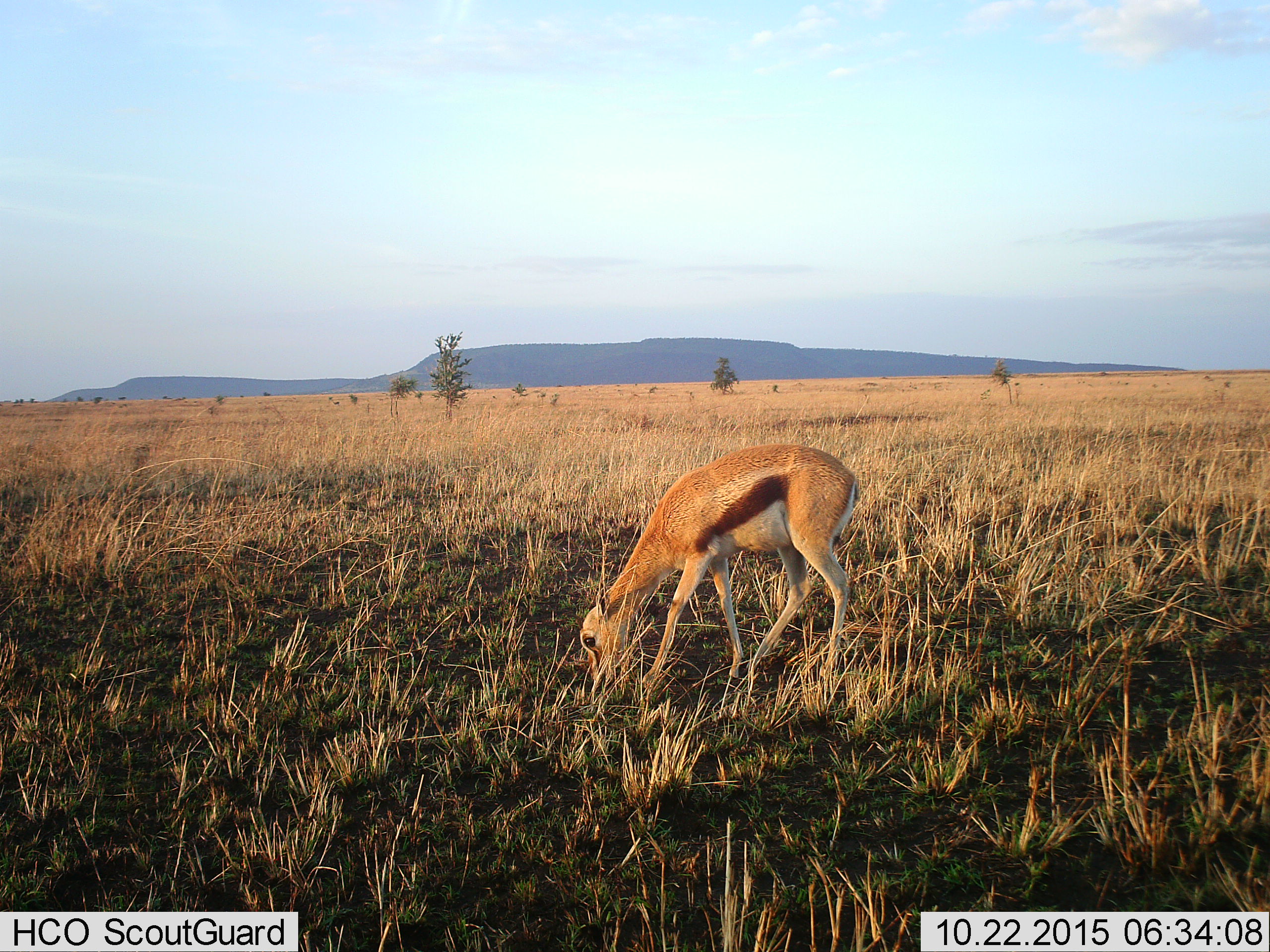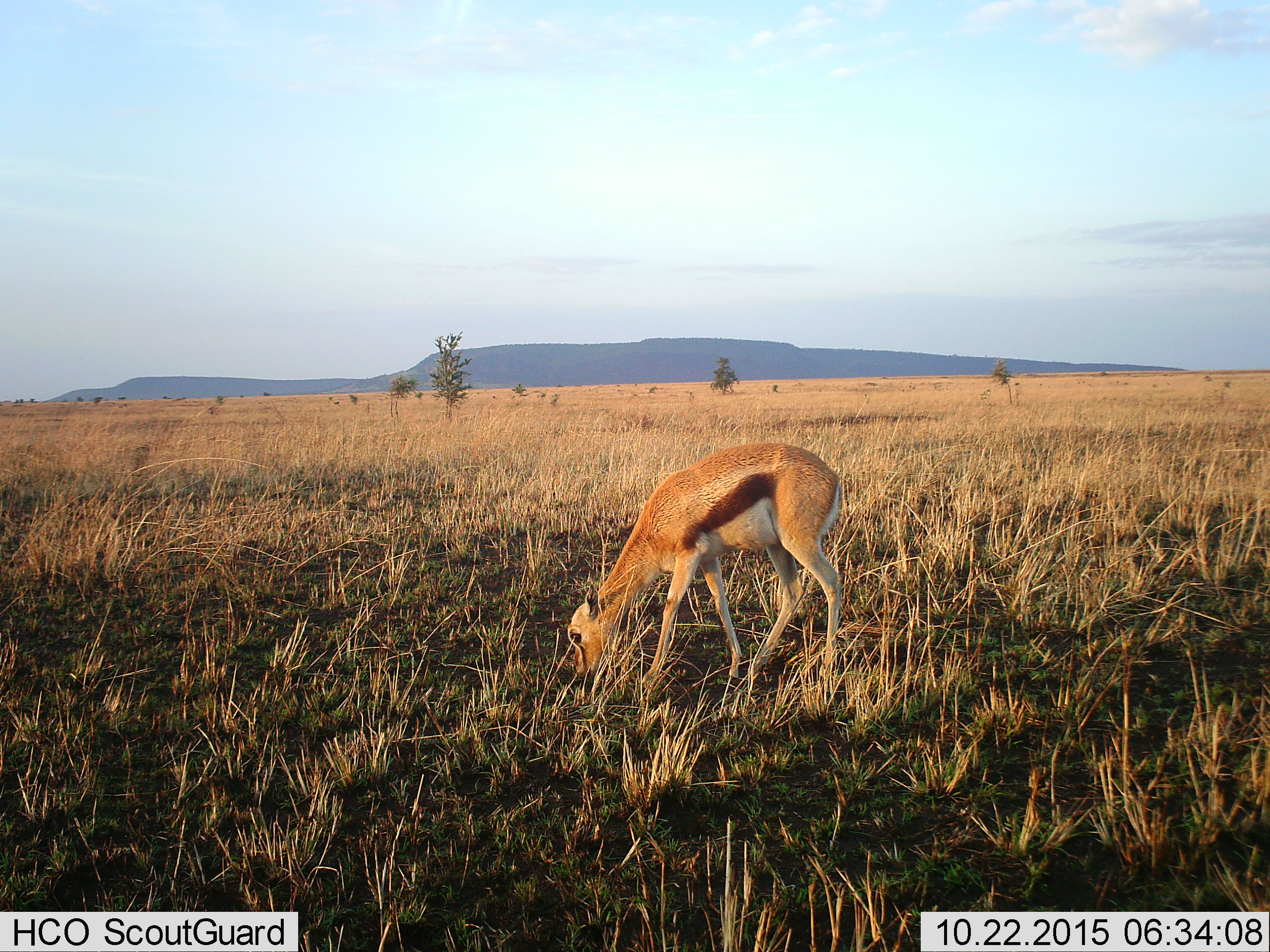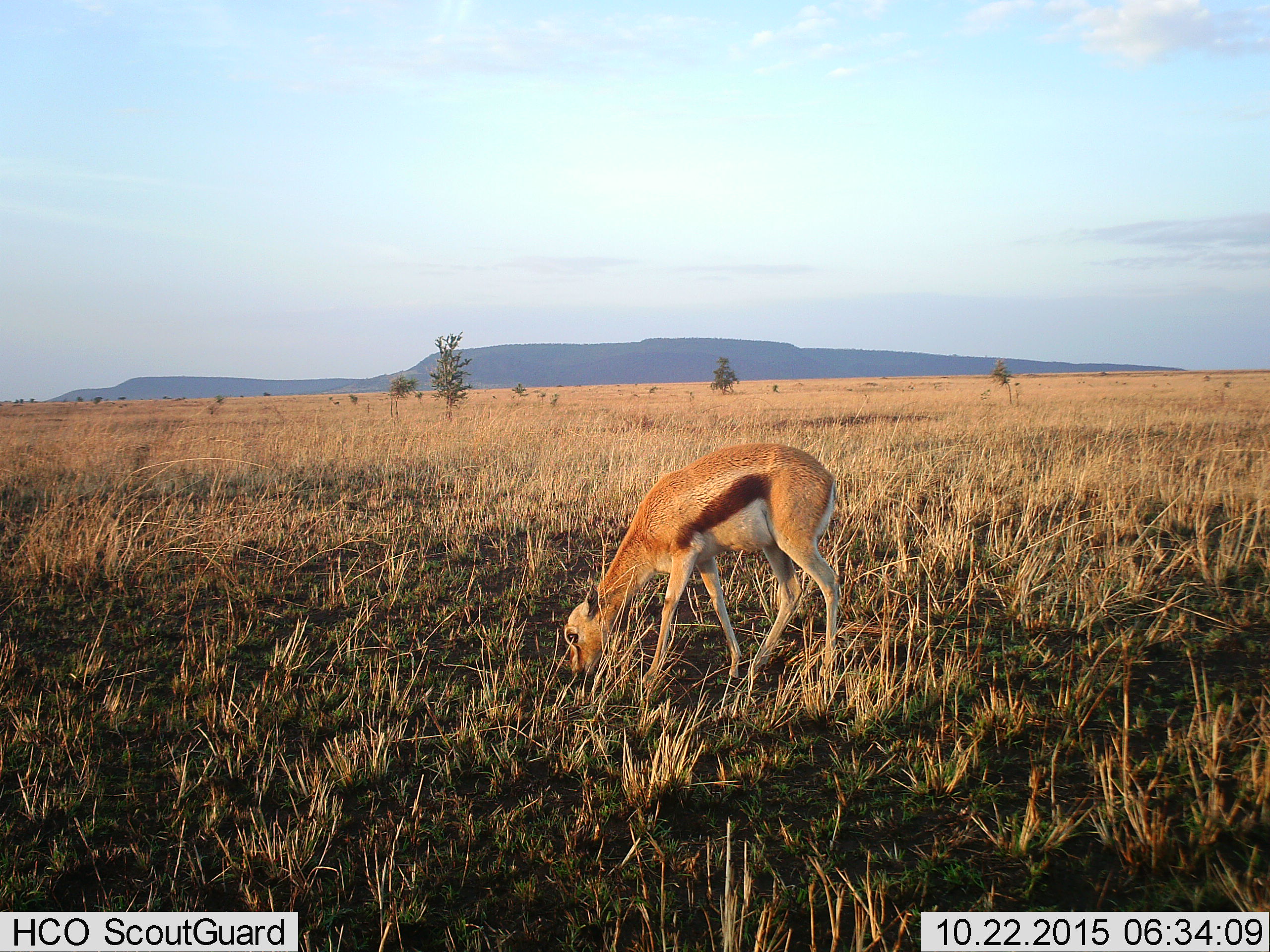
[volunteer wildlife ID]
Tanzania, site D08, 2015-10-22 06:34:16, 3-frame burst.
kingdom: Animalia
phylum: Chordata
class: Mammalia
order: Artiodactyla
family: Bovidae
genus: Eudorcas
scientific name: Eudorcas thomsonii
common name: thomson's gazelle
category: gazellethomsons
Gazellethomsons (thomson's gazelle) (Eudorcas thomsonii), count 1. Behavior (volunteer vote fractions): standing 21%, resting 0%, moving 5%, interacting 0%. Young present (vote fraction): 58%. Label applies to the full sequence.